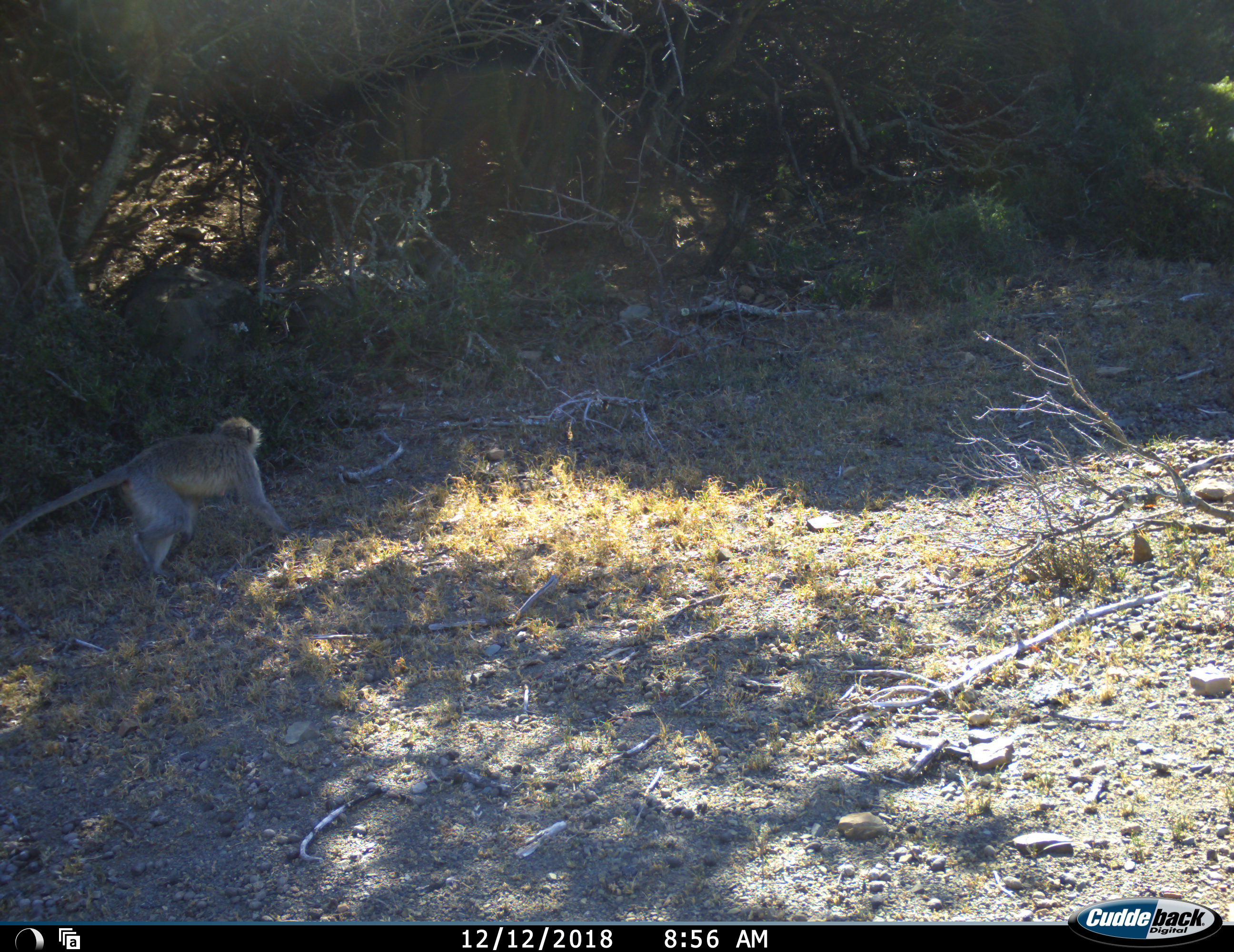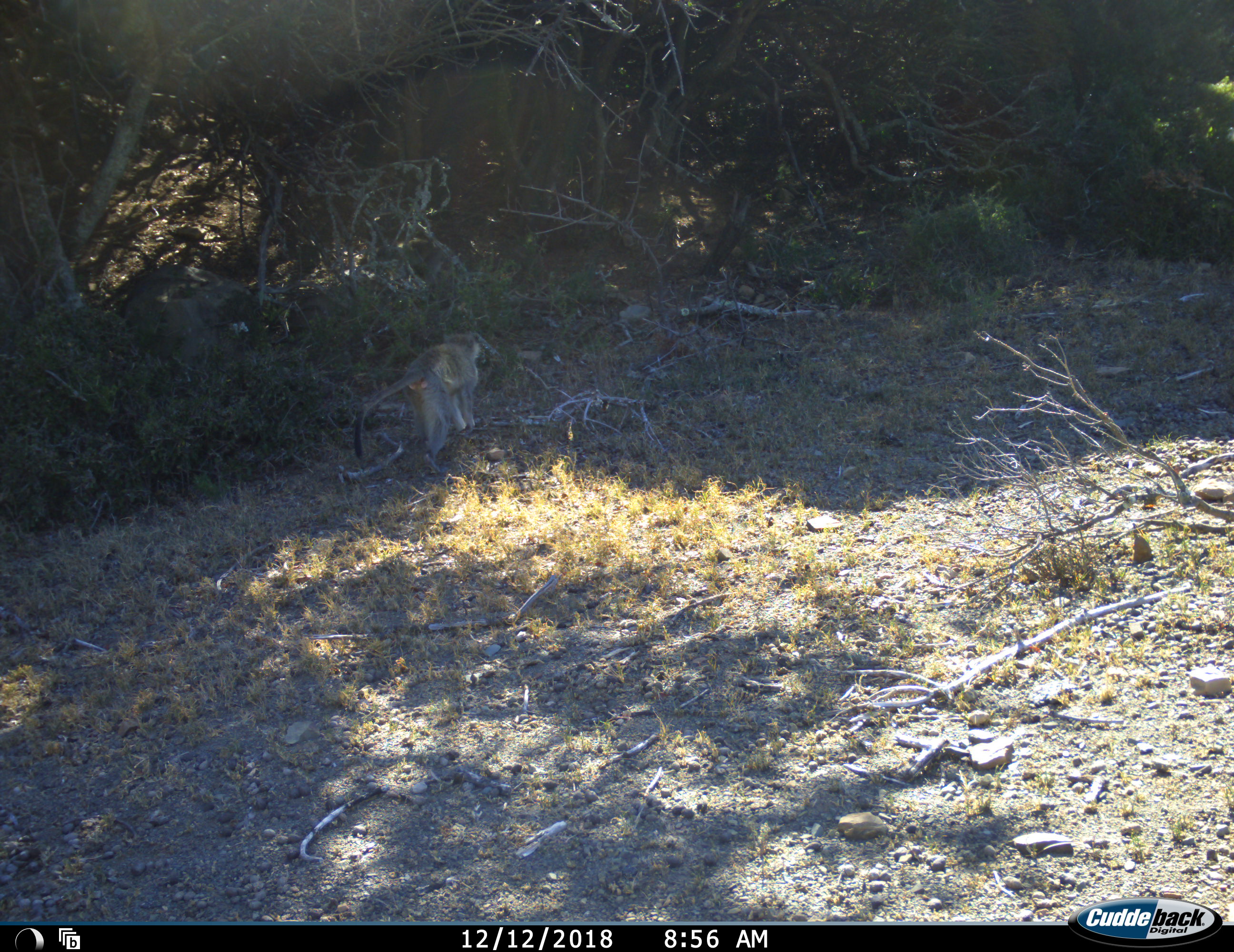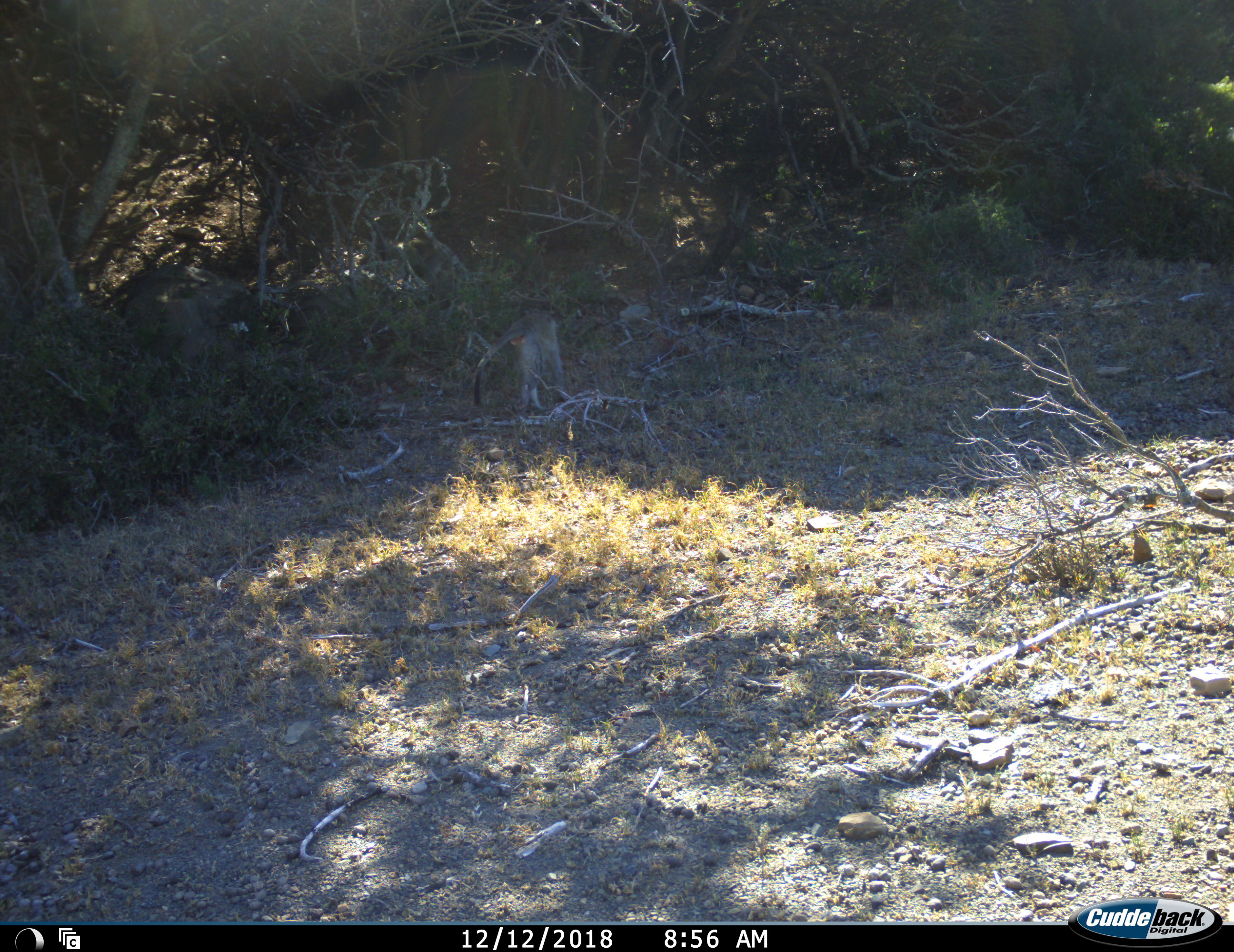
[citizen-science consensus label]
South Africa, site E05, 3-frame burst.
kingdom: Animalia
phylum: Chordata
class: Mammalia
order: Primates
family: Cercopithecidae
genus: Chlorocebus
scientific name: Chlorocebus pygerythrus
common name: vervet monkey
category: monkeyvervet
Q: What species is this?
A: Monkeyvervet (vervet monkey) (Chlorocebus pygerythrus).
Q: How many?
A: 1.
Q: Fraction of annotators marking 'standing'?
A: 27%.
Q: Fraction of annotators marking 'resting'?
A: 0%.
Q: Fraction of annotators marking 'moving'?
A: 100%.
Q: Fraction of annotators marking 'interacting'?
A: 0%.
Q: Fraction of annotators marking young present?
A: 0%.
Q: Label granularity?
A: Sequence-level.